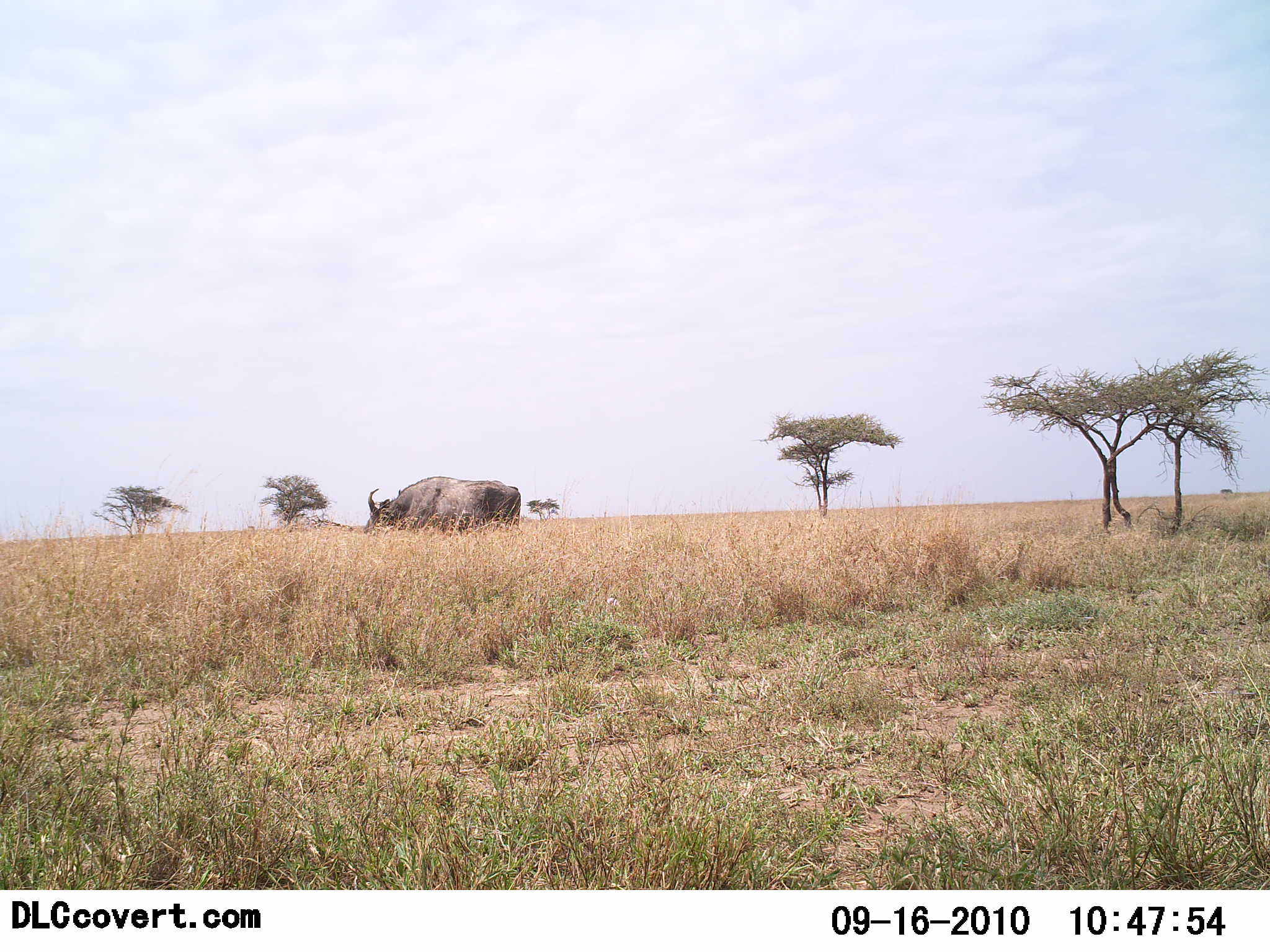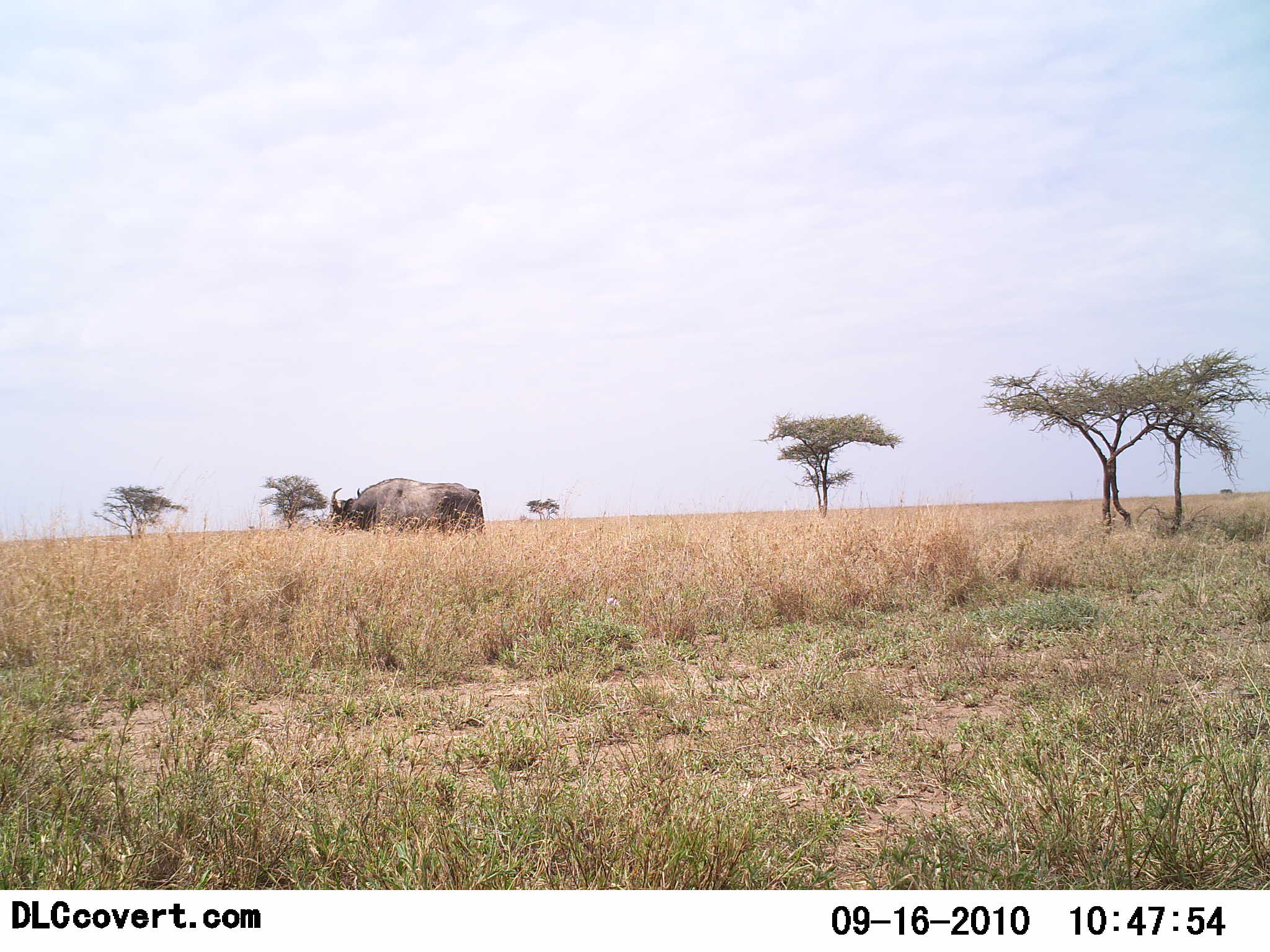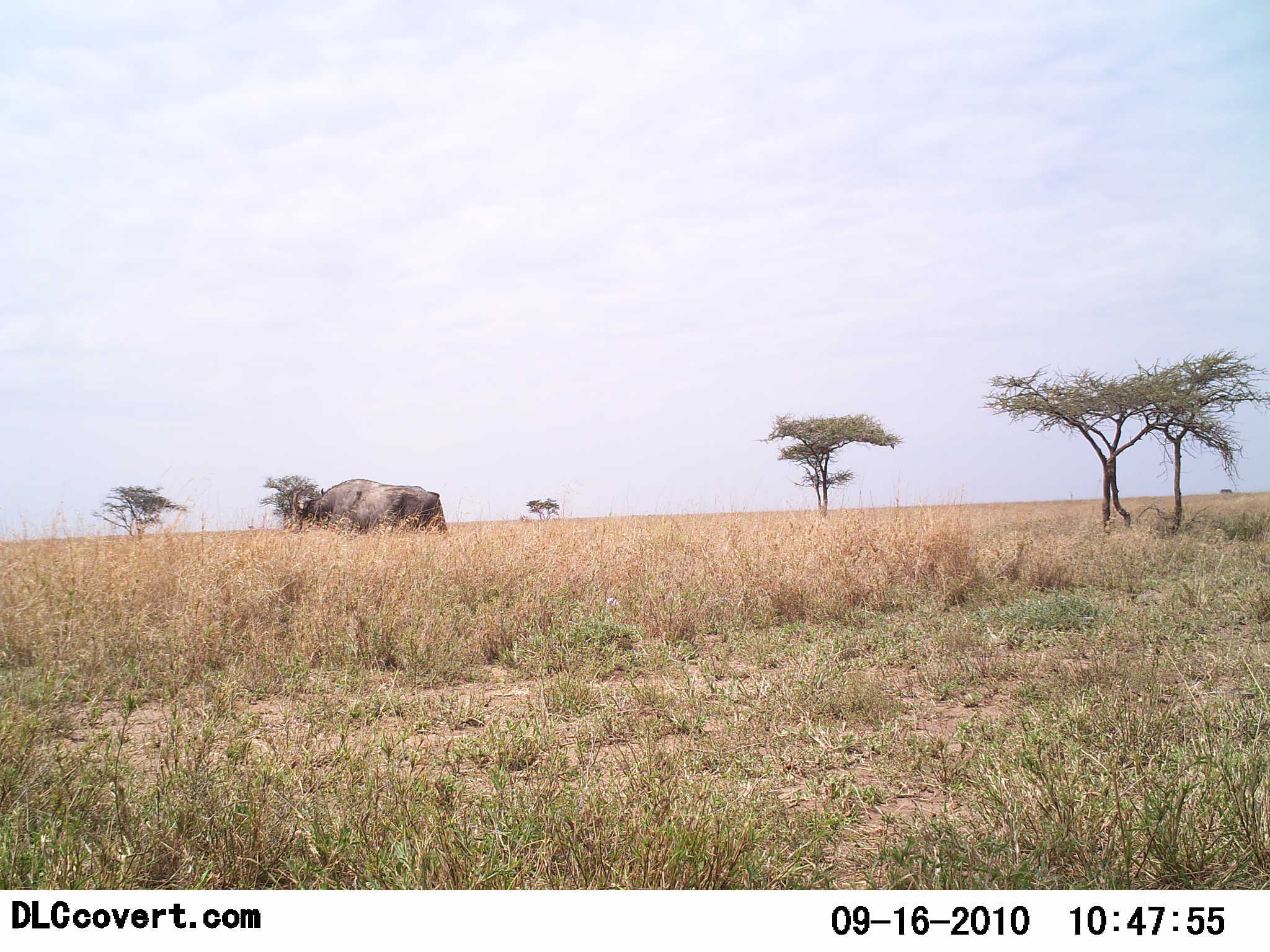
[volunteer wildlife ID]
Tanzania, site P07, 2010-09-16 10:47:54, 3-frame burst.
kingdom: Animalia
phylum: Chordata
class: Mammalia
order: Artiodactyla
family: Bovidae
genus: Syncerus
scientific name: Syncerus caffer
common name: cape buffalo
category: buffalo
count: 1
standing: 0%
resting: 0%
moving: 100%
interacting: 0%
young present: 0%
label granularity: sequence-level